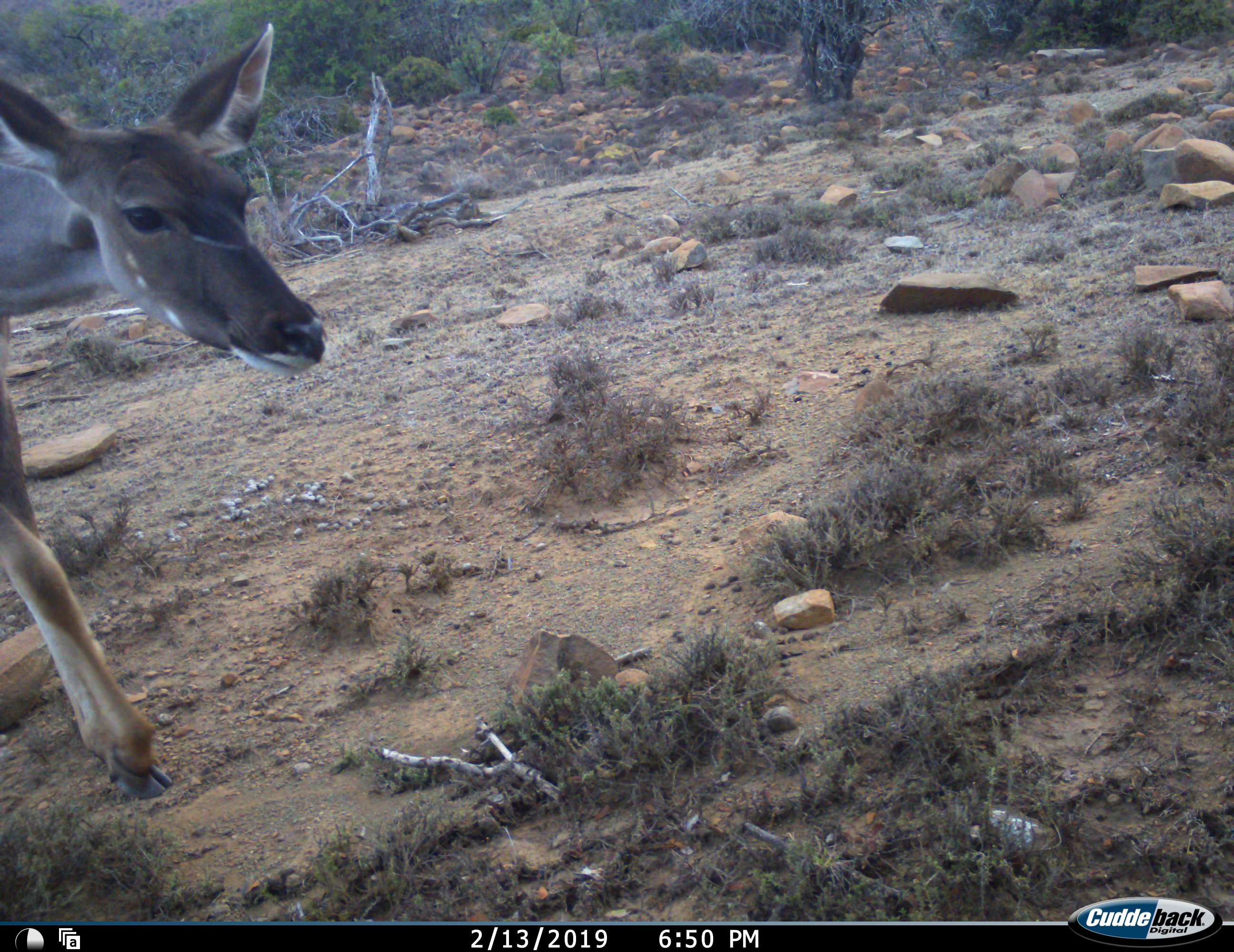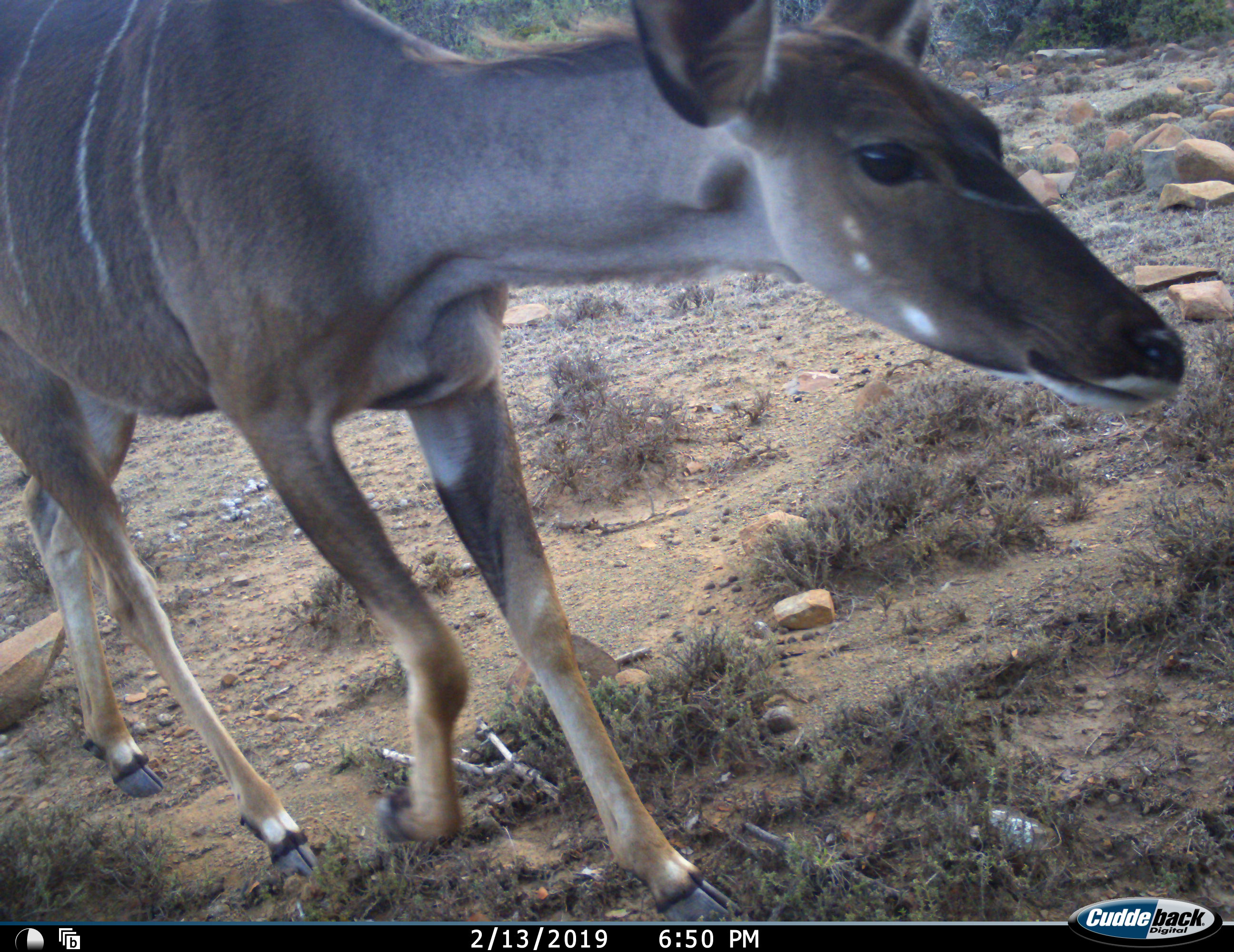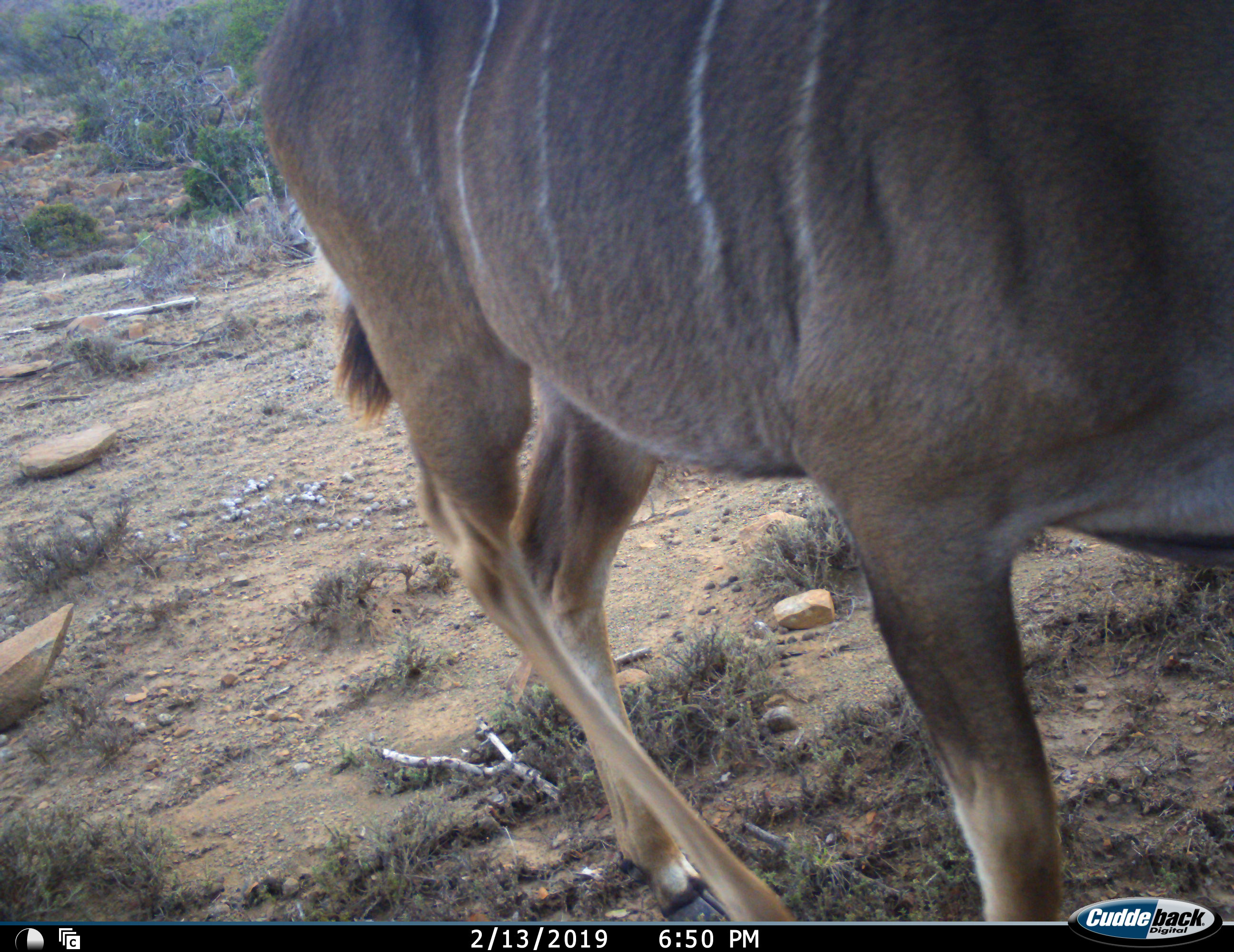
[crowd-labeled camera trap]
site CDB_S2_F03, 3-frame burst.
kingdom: Animalia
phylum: Chordata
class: Mammalia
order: Artiodactyla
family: Bovidae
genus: Tragelaphus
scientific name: Tragelaphus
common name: kudu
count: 1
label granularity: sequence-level